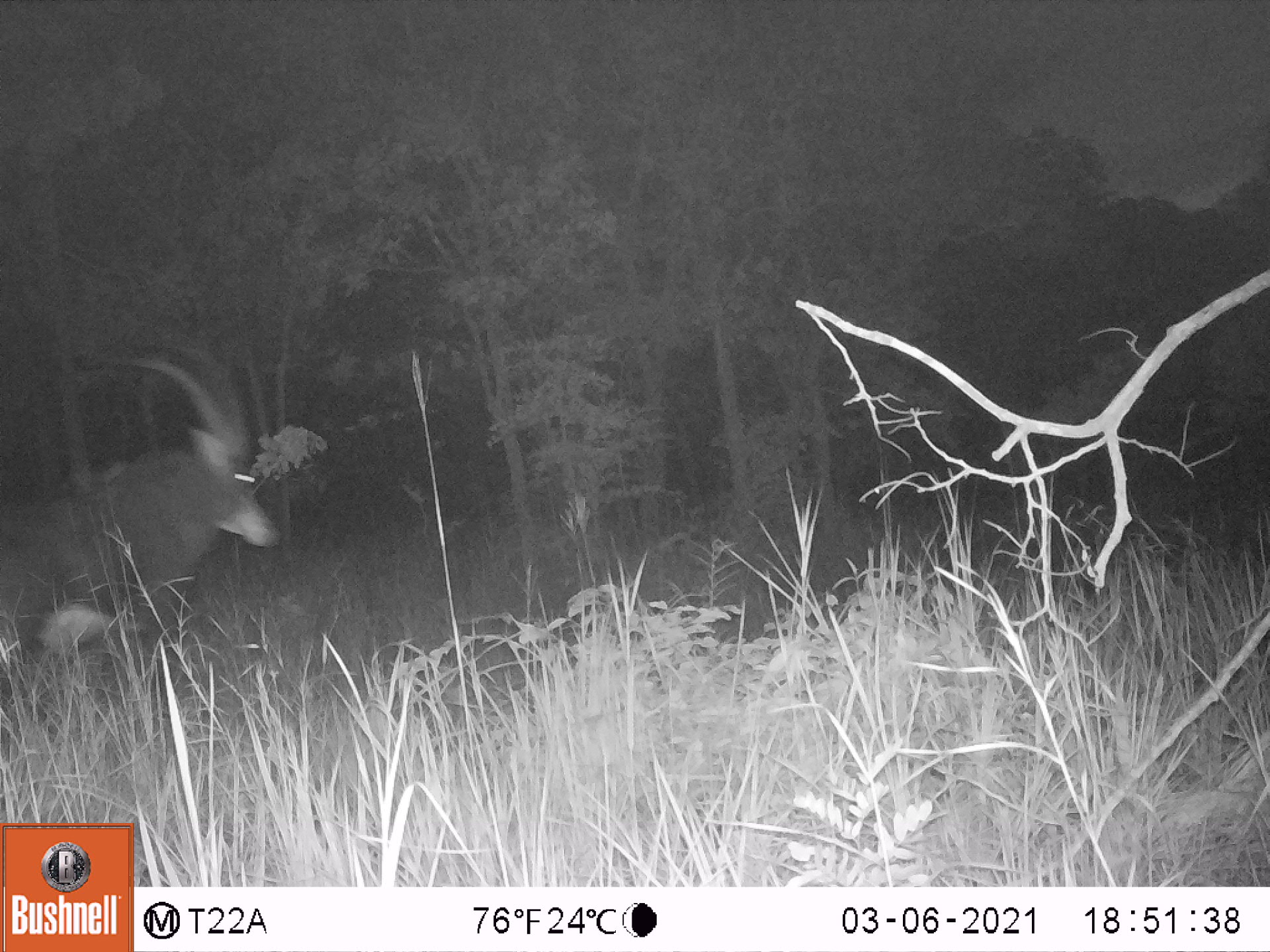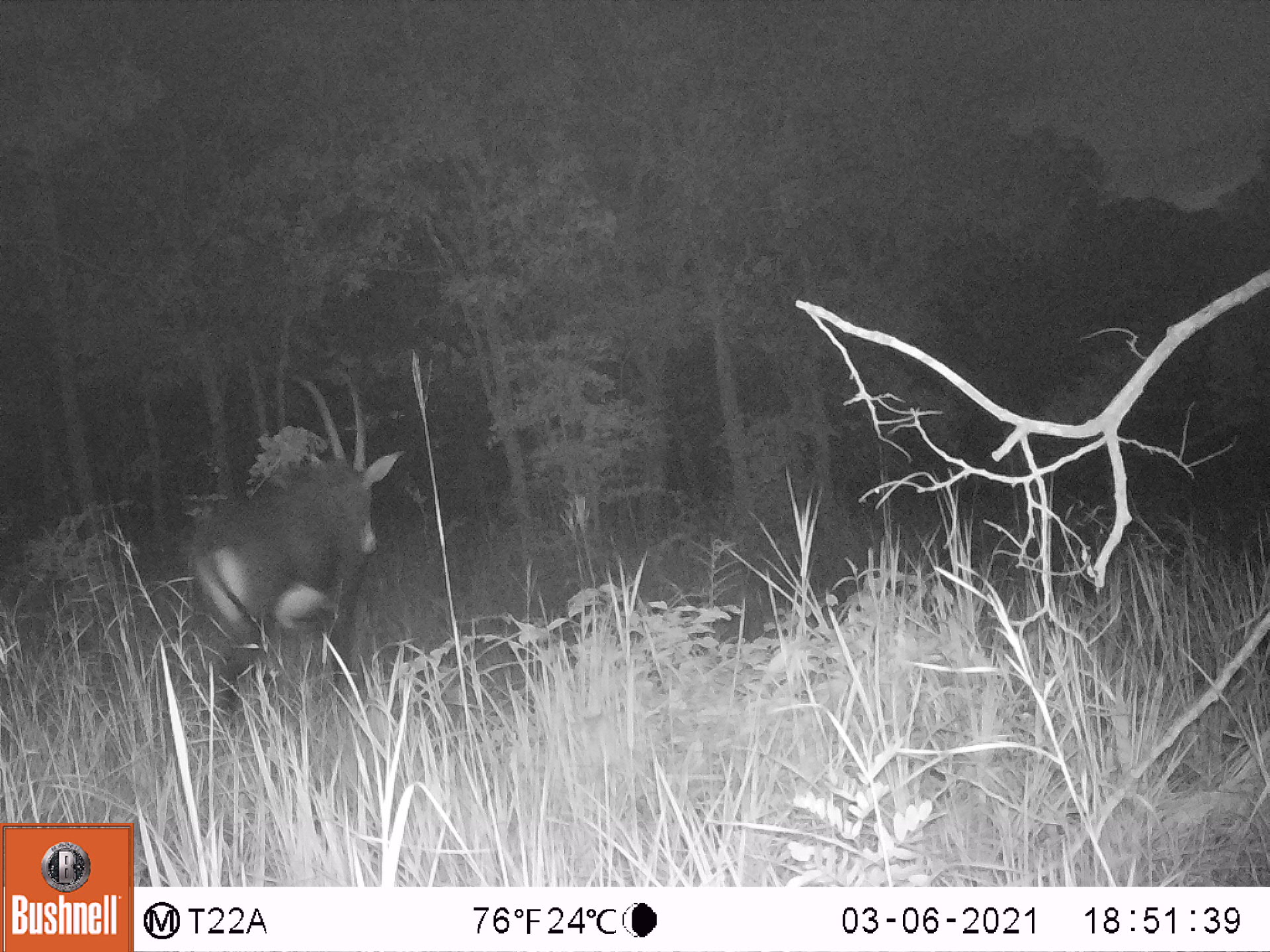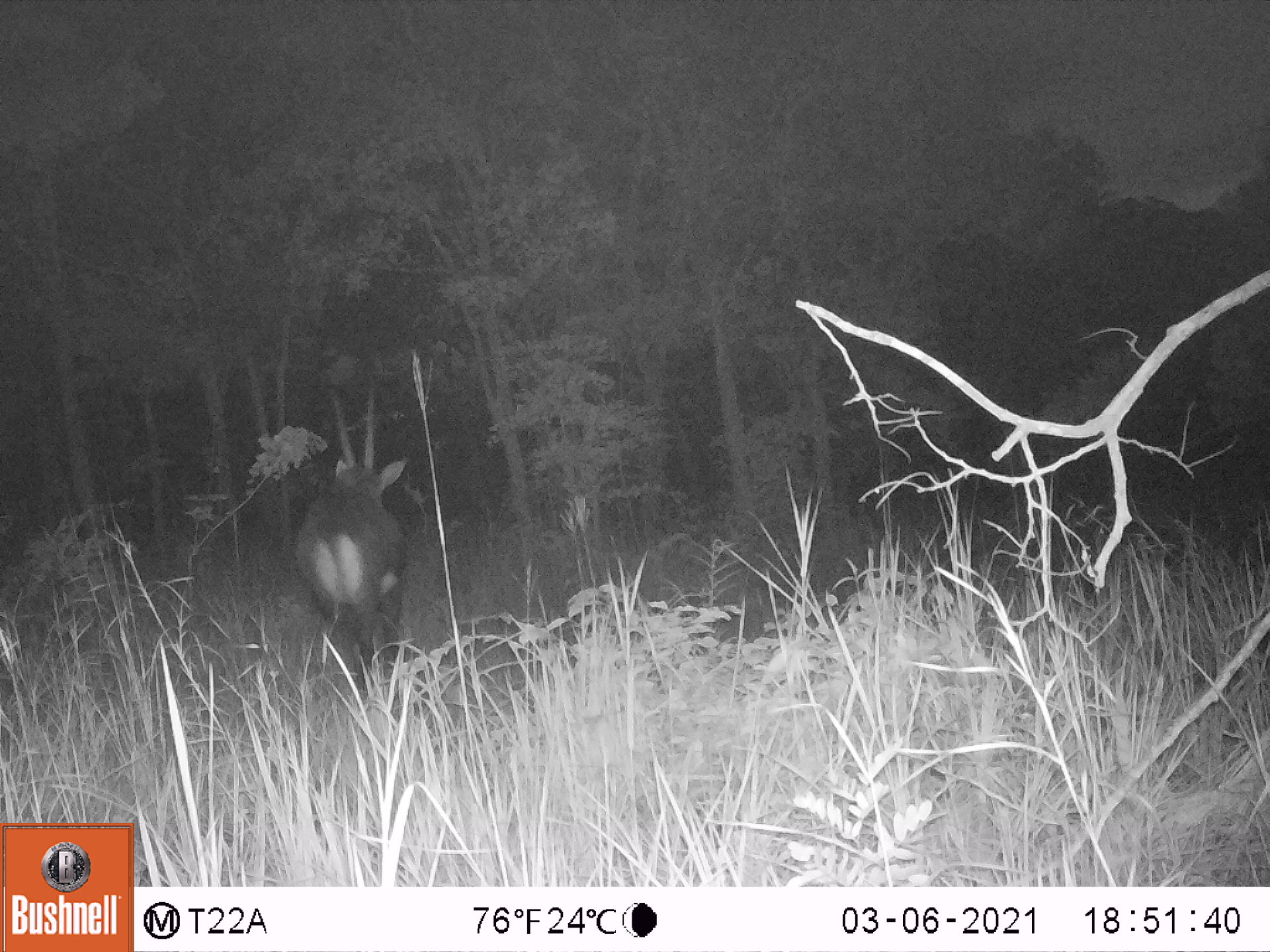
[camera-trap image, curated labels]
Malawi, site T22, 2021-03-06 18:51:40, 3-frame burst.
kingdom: Animalia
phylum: Chordata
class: Mammalia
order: Artiodactyla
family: Bovidae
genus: Hippotragus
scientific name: Hippotragus niger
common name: sable antelope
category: sable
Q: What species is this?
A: Sable (sable antelope) (Hippotragus niger).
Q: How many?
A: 1.